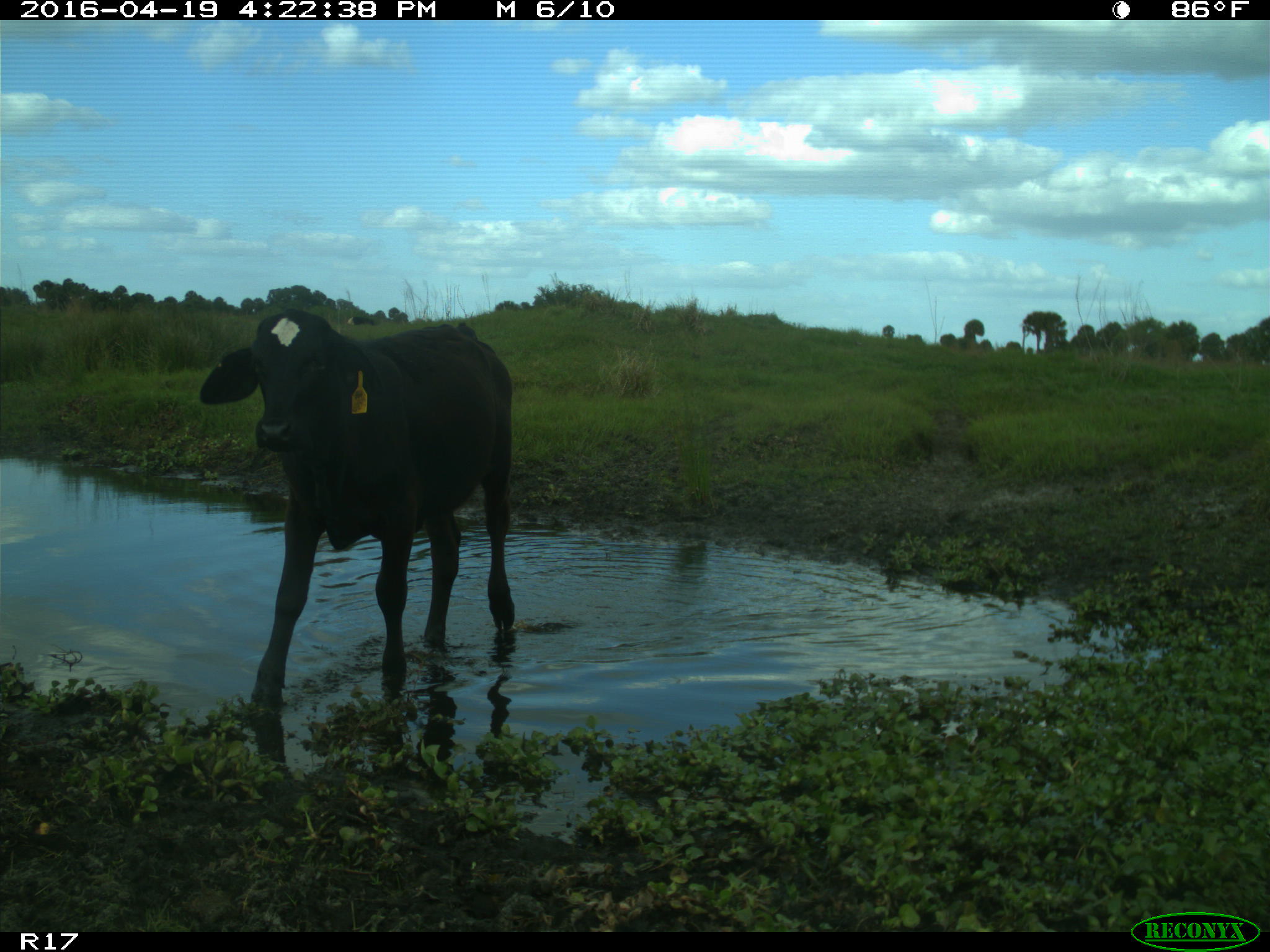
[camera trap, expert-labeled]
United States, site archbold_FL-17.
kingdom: Animalia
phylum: Chordata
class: Mammalia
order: Artiodactyla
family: Bovidae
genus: Bos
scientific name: Bos taurus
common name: domestic cow